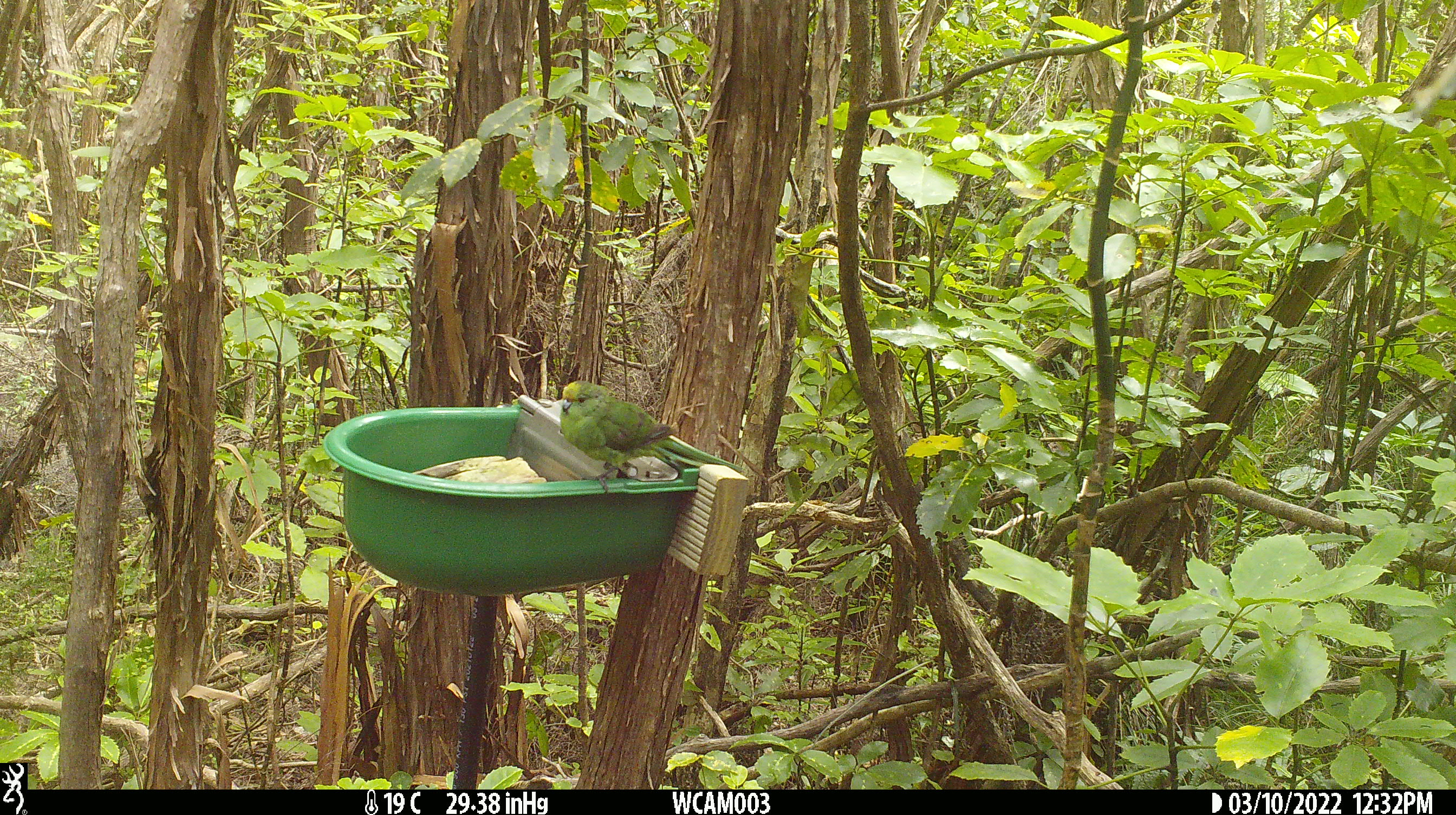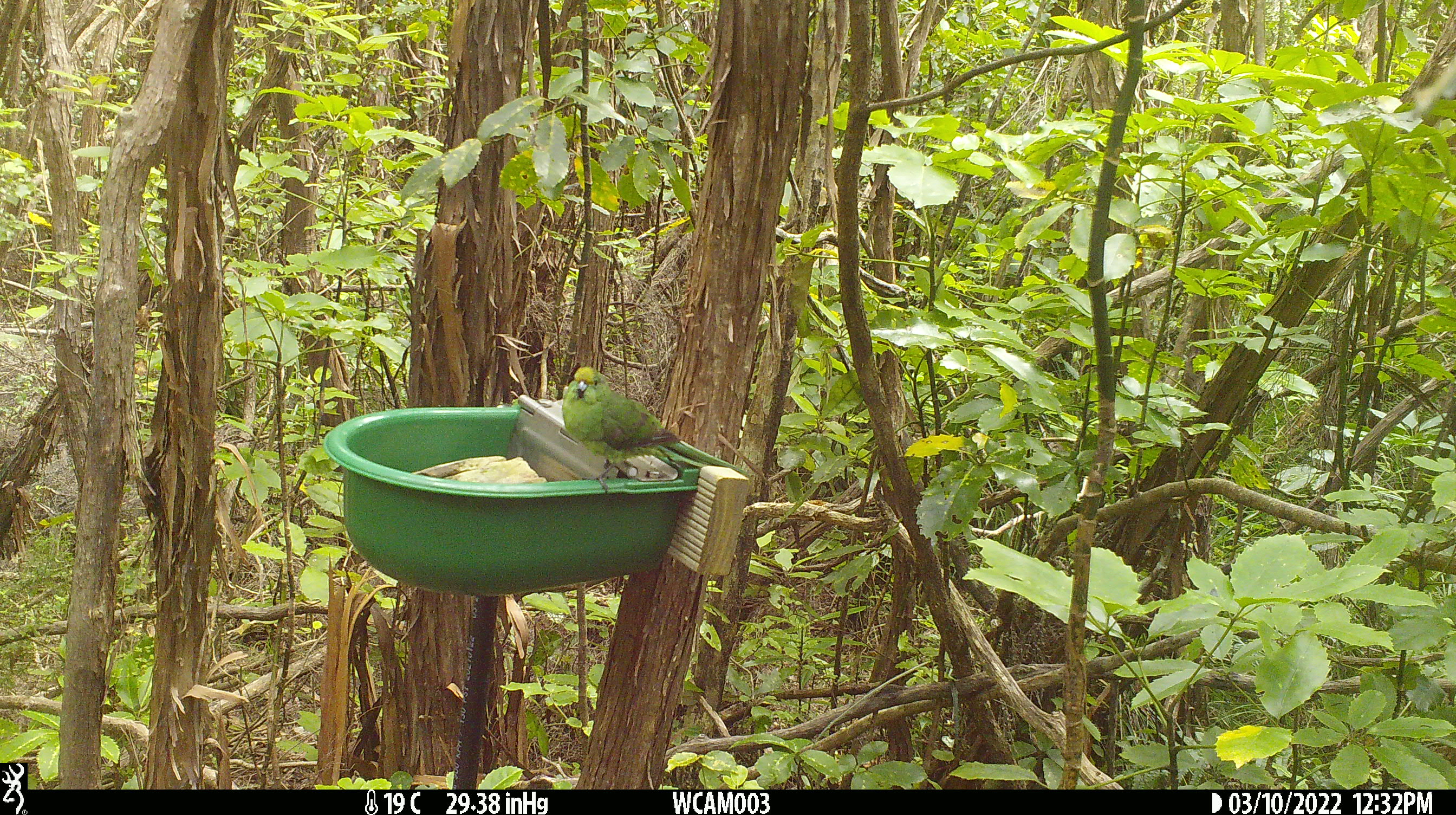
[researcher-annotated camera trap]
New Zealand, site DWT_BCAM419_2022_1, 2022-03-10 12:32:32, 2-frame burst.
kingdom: Animalia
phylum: Chordata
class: Aves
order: Psittaciformes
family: Psittaculidae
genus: Cyanoramphus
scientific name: Cyanoramphus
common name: parakeet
Parakeet (Cyanoramphus).